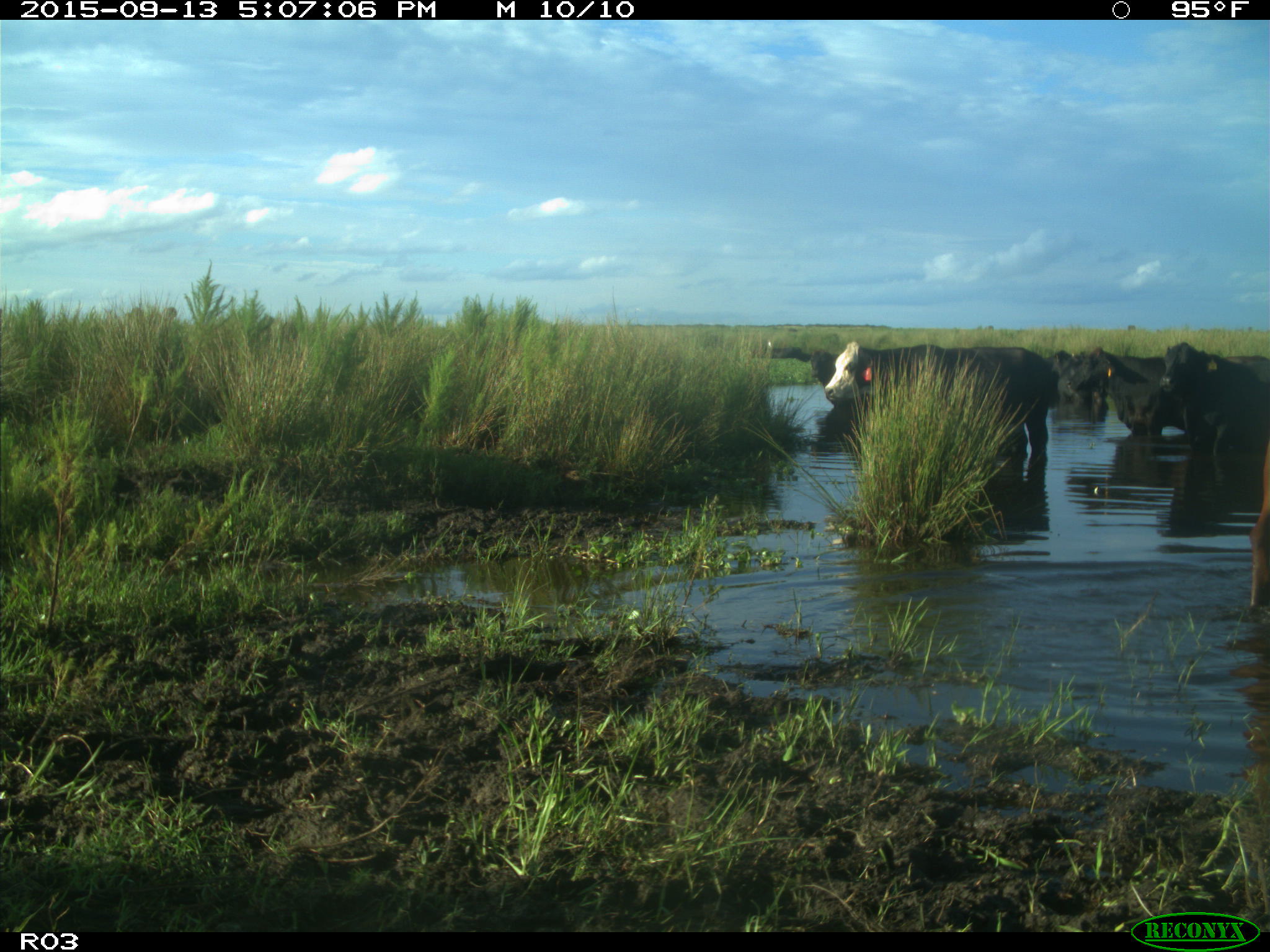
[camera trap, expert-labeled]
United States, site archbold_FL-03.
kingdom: Animalia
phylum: Chordata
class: Mammalia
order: Artiodactyla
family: Bovidae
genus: Bos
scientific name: Bos taurus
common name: domestic cow